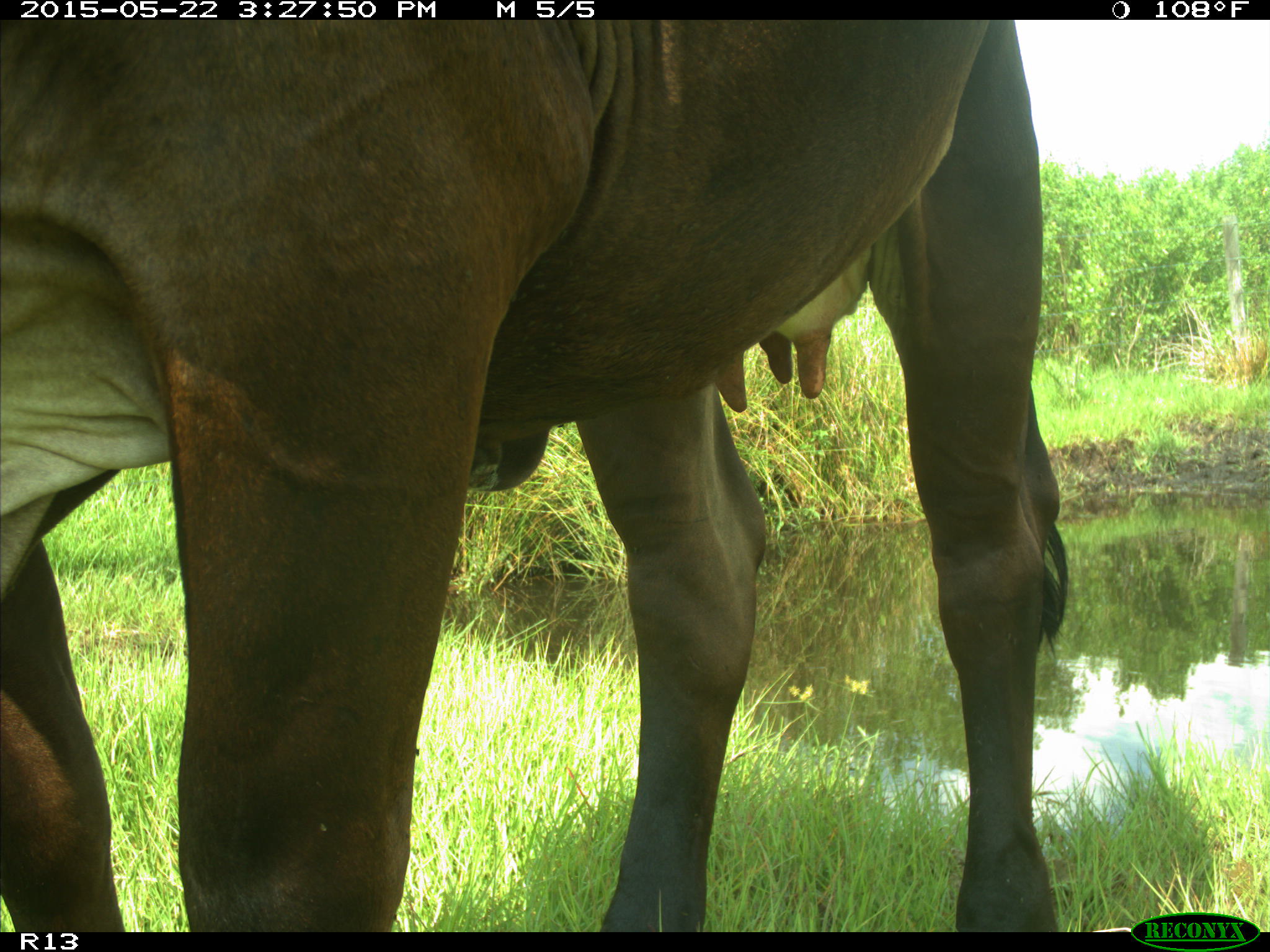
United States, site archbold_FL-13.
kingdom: Animalia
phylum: Chordata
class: Mammalia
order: Artiodactyla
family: Bovidae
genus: Bos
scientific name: Bos taurus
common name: domestic cow